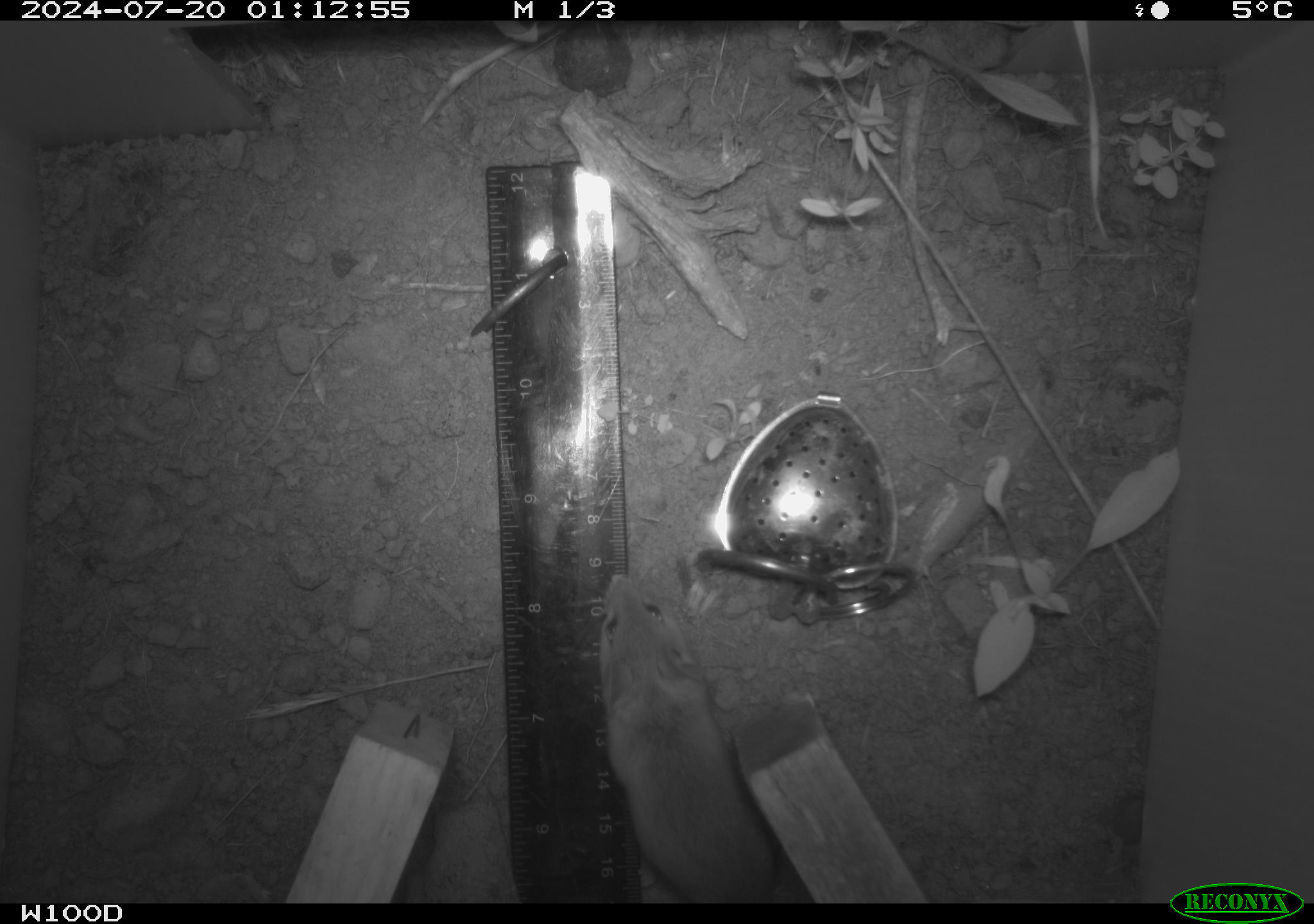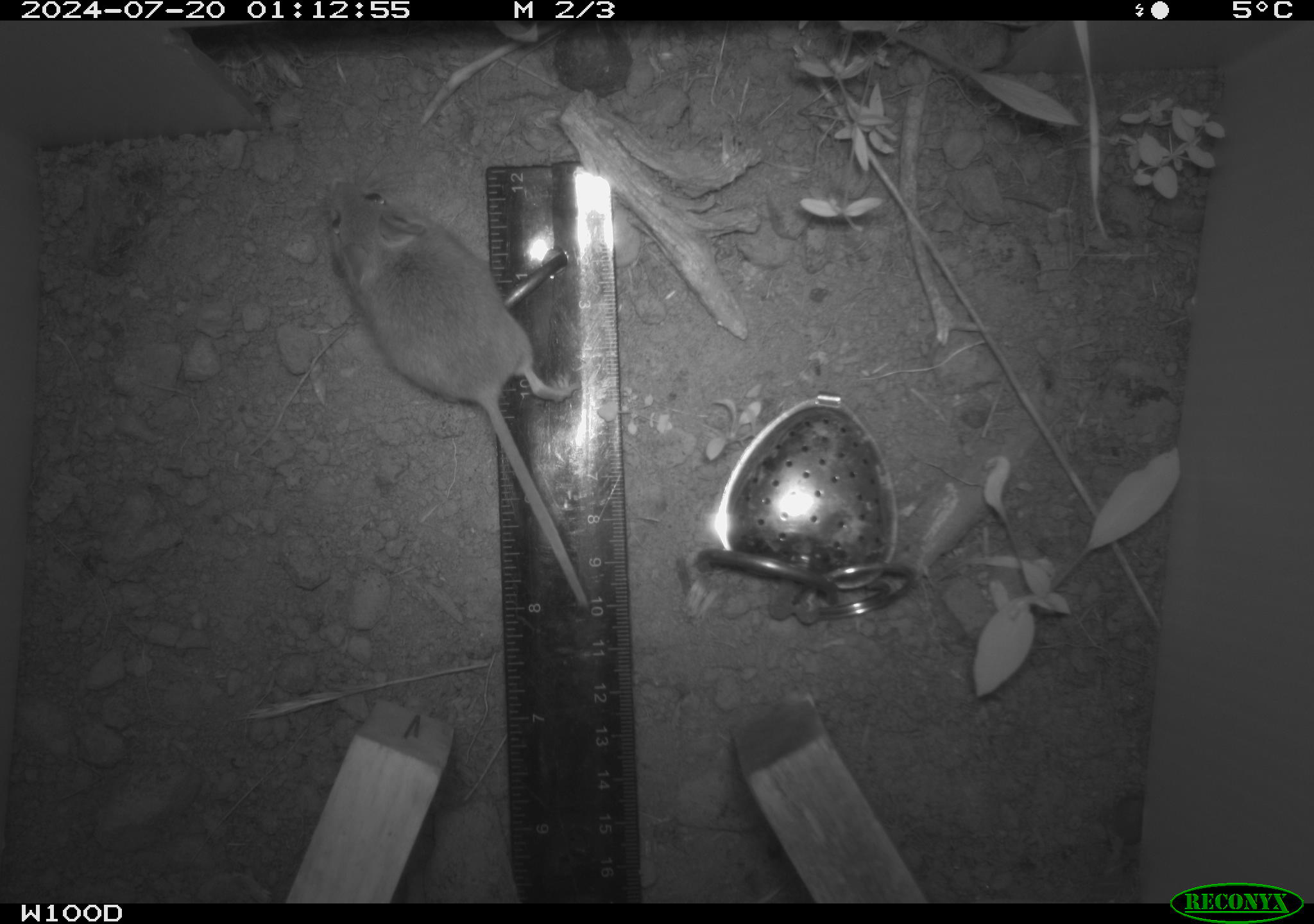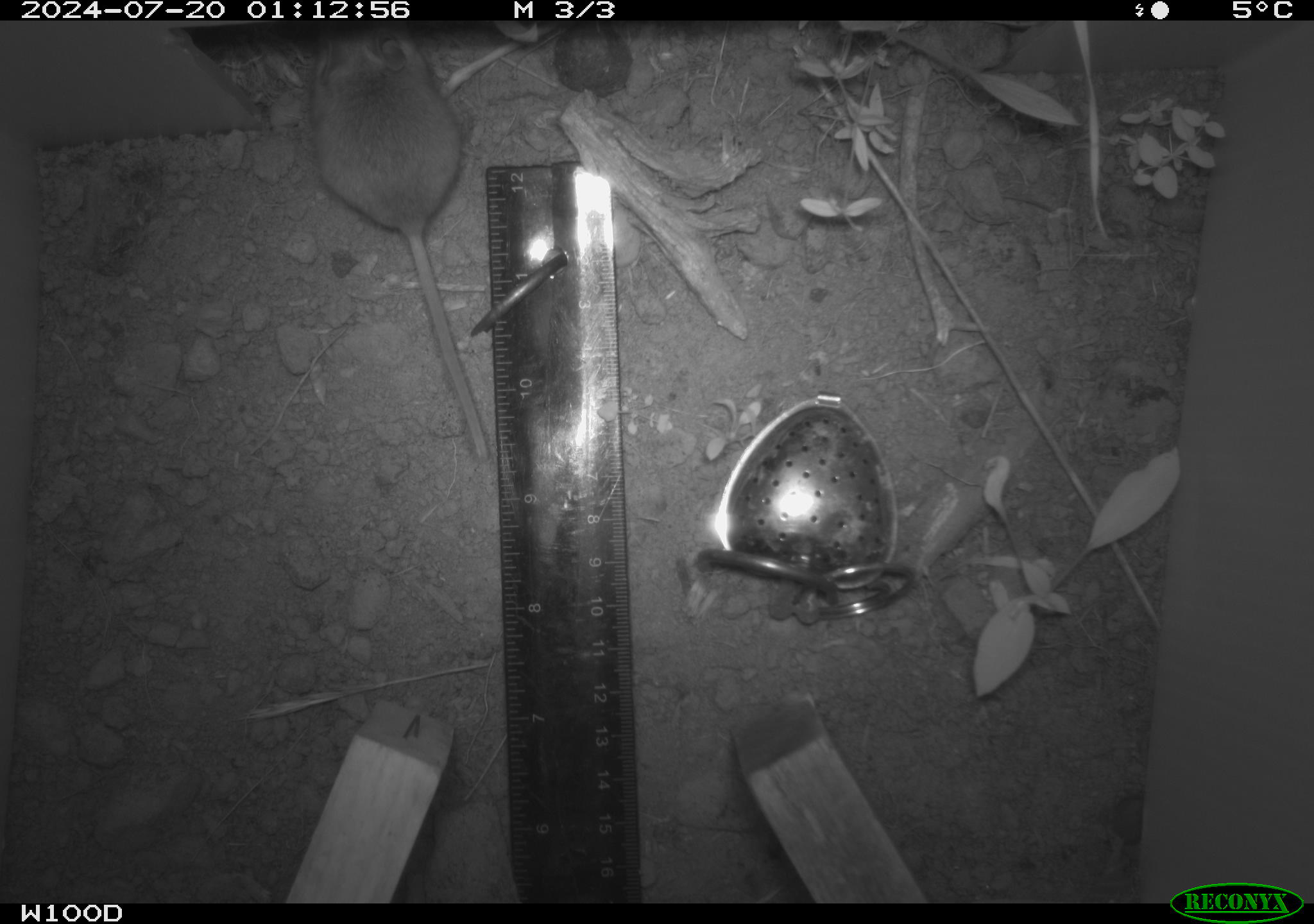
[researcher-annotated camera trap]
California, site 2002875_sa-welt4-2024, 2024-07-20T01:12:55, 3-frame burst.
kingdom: Animalia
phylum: Chordata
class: Mammalia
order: Rodentia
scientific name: Rodentia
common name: mouse species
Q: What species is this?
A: Mouse species (Rodentia).